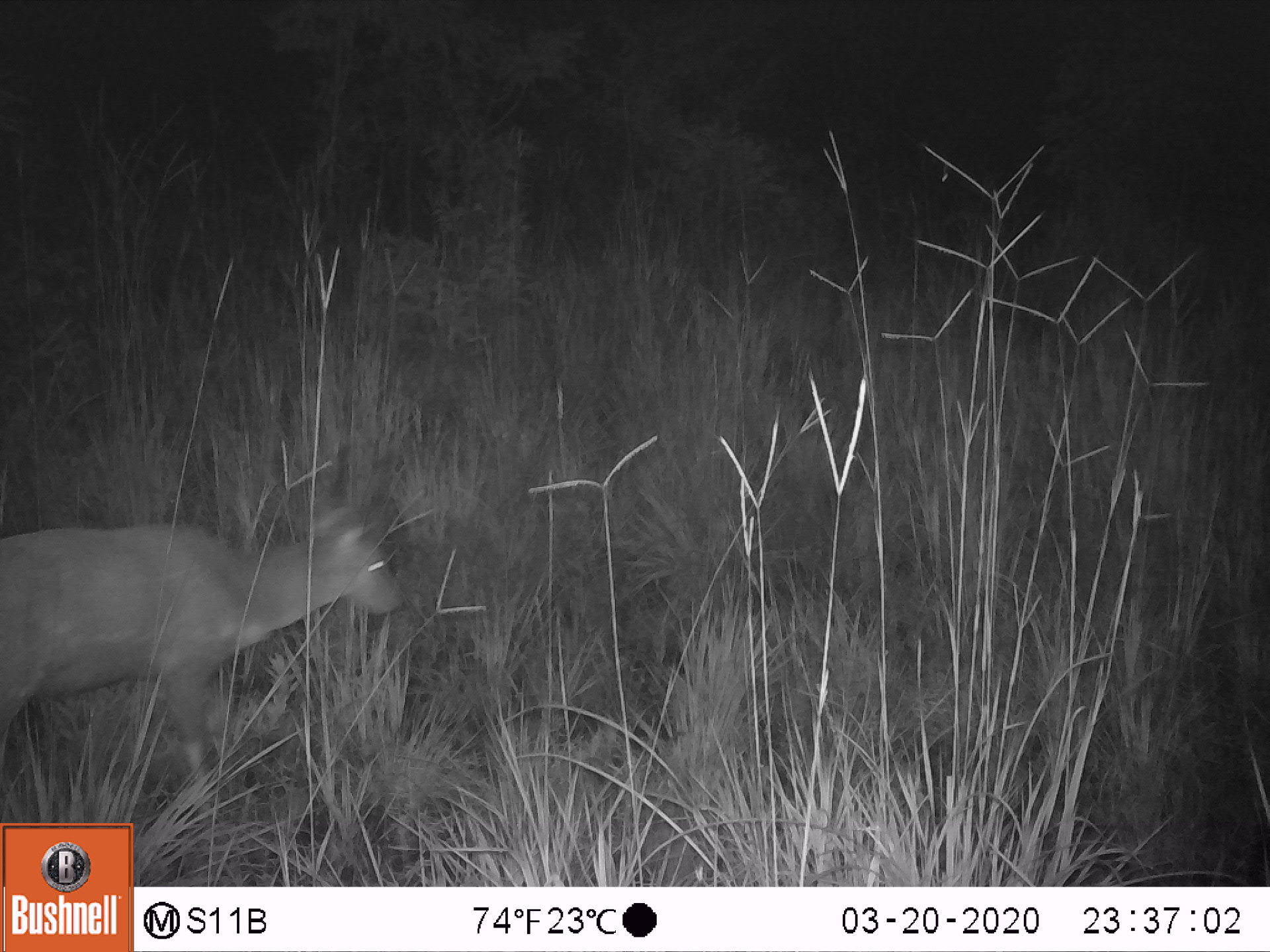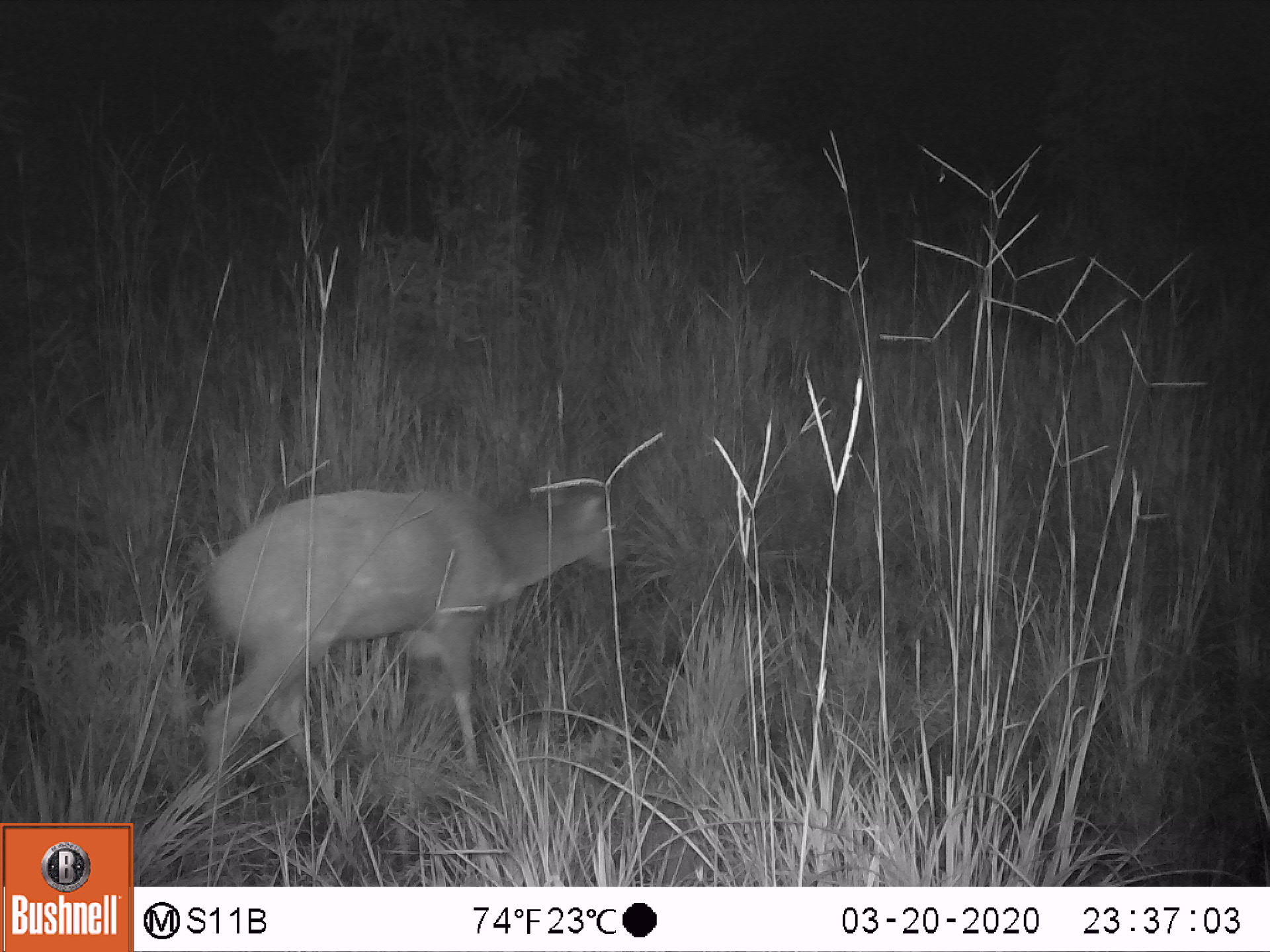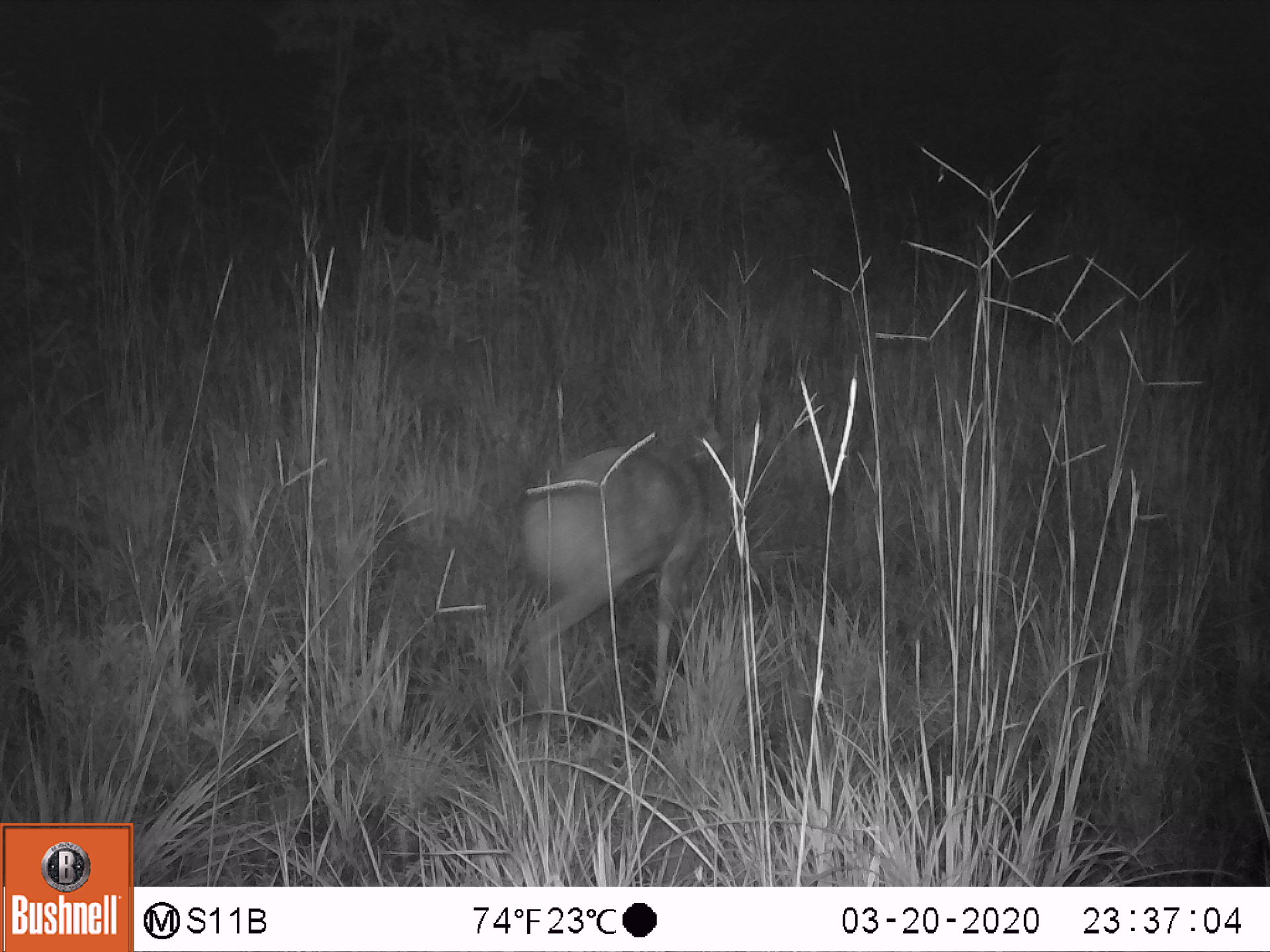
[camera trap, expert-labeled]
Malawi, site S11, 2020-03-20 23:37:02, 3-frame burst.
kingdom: Animalia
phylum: Chordata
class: Mammalia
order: Artiodactyla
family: Bovidae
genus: Tragelaphus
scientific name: Tragelaphus sylvaticus sylvaticus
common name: cape bushbuck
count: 1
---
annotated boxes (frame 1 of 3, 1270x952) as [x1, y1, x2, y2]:
cape bushbuck: [0, 441, 406, 819]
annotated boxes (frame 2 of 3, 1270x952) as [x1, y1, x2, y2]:
cape bushbuck: [192, 423, 629, 826]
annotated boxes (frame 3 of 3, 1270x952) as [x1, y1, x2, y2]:
cape bushbuck: [515, 365, 732, 735]